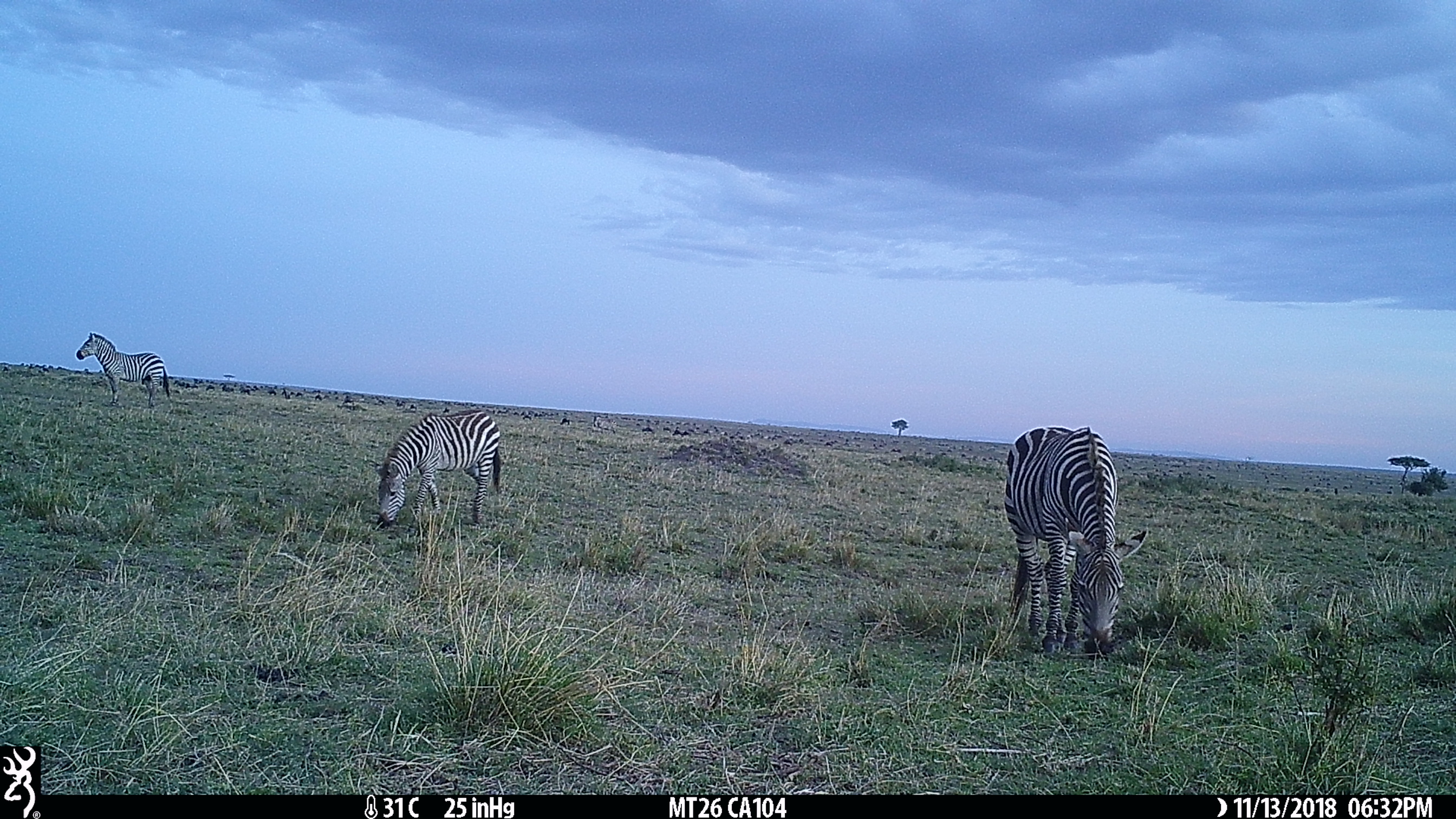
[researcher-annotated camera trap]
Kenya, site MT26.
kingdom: Animalia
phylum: Chordata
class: Mammalia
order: Perissodactyla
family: Equidae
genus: Equus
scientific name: Equus quagga burchellii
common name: burchell's zebra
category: zebra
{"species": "zebra (burchell's zebra) (Equus quagga burchellii)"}